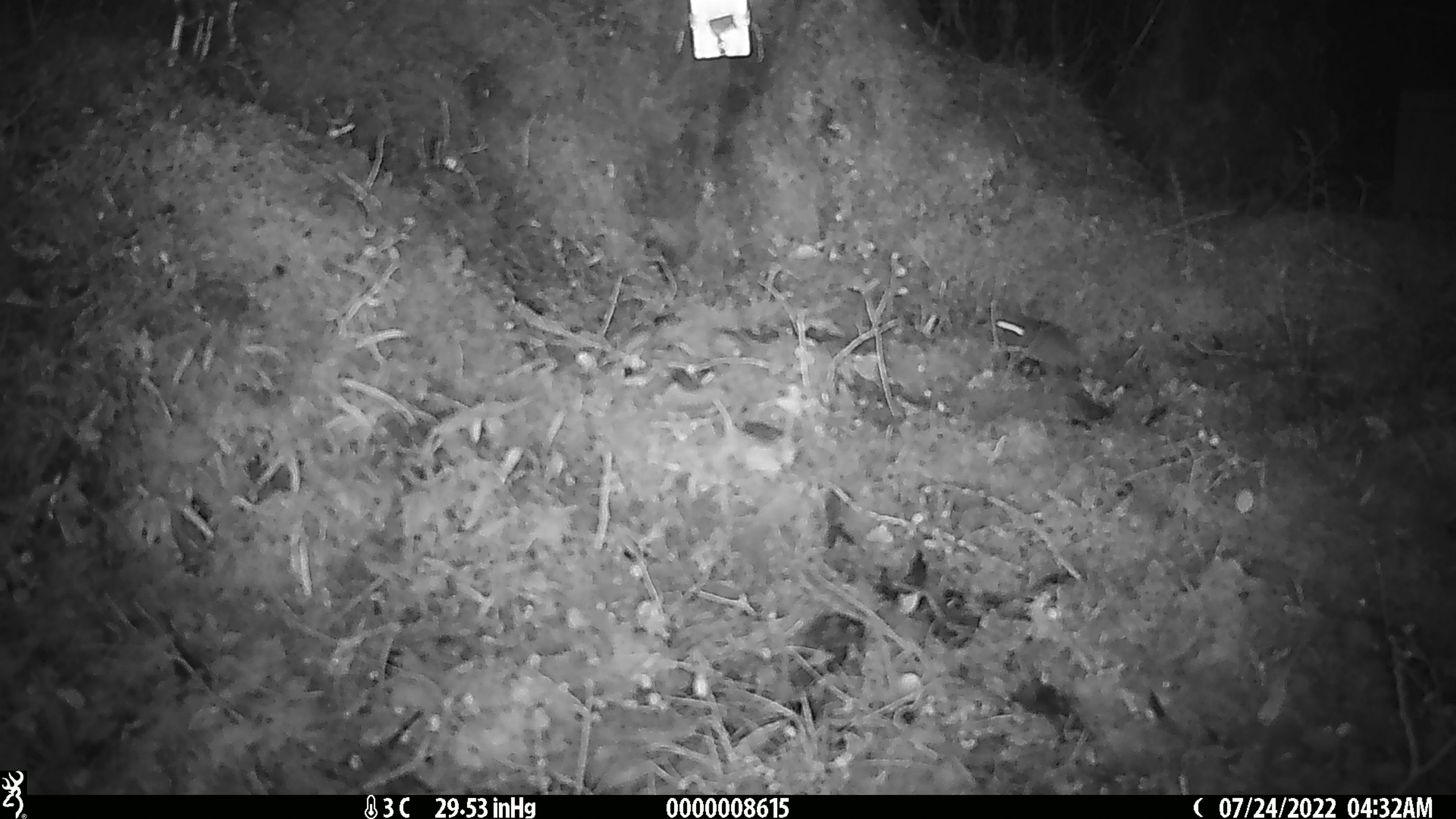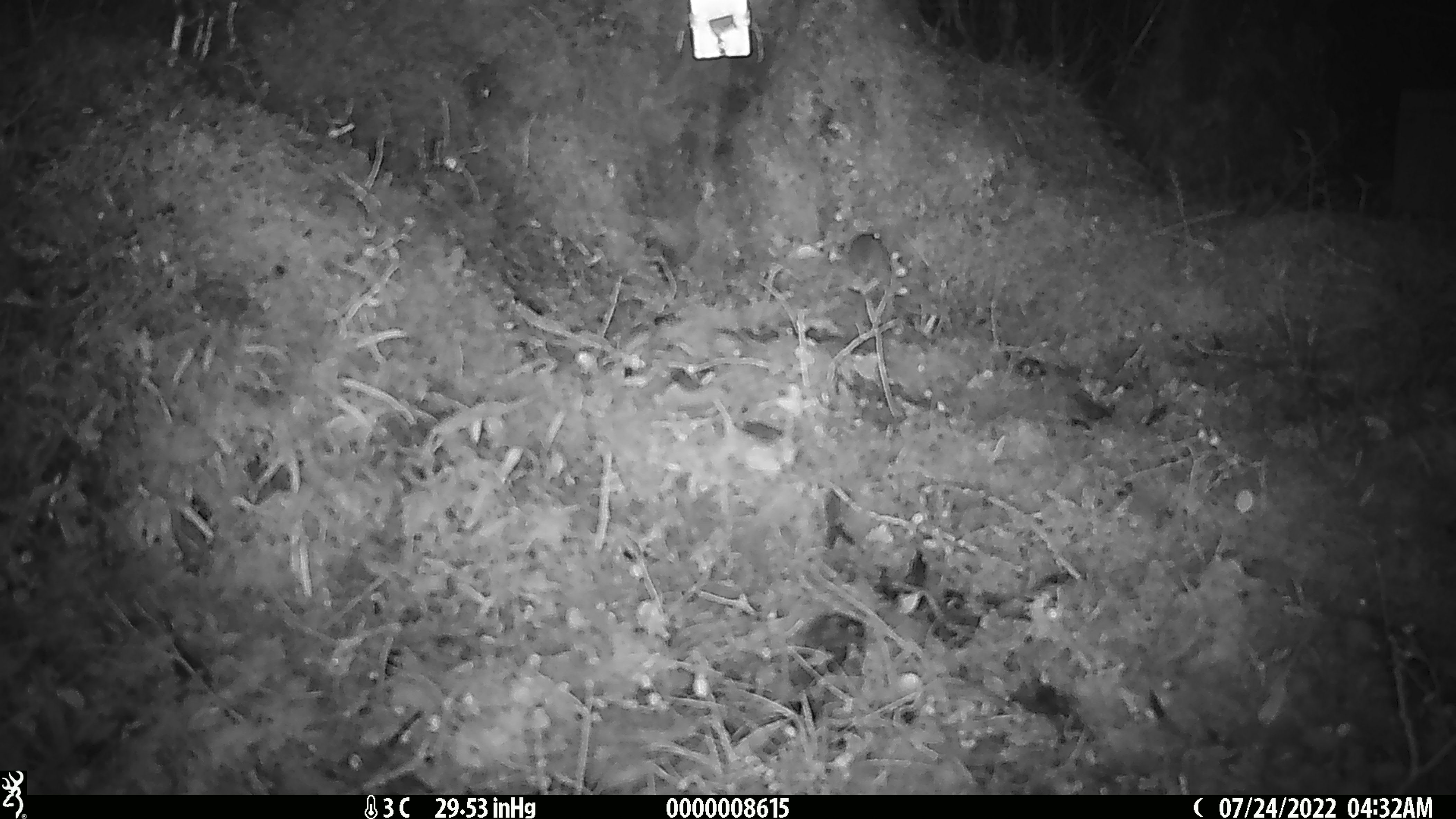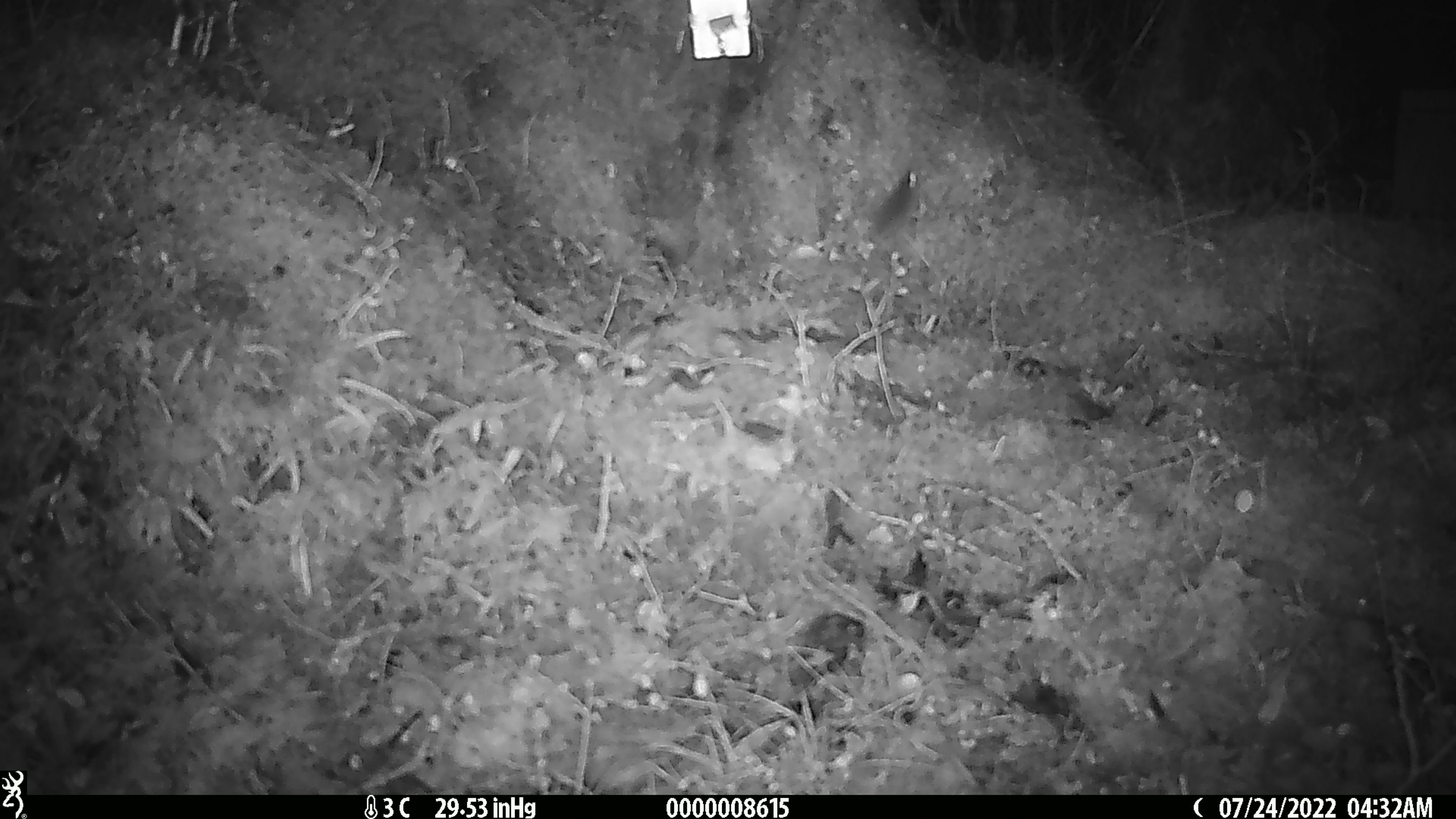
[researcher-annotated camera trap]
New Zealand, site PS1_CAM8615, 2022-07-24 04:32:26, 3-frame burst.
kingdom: Animalia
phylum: Chordata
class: Mammalia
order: Rodentia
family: Muridae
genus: Mus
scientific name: Mus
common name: mouse